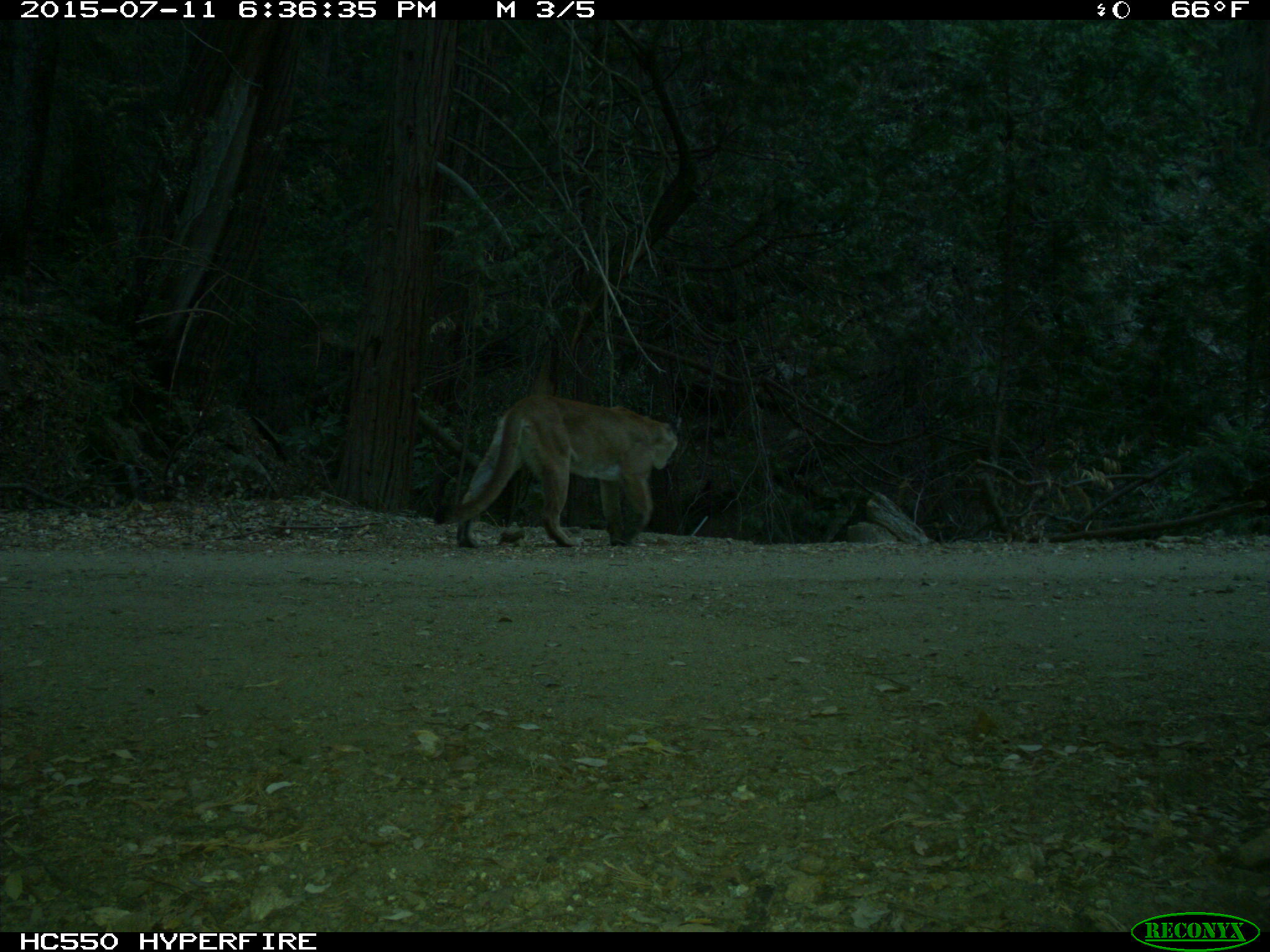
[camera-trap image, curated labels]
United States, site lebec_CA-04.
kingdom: Animalia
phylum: Chordata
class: Mammalia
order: Carnivora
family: Felidae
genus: Puma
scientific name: Puma concolor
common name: mountain lion